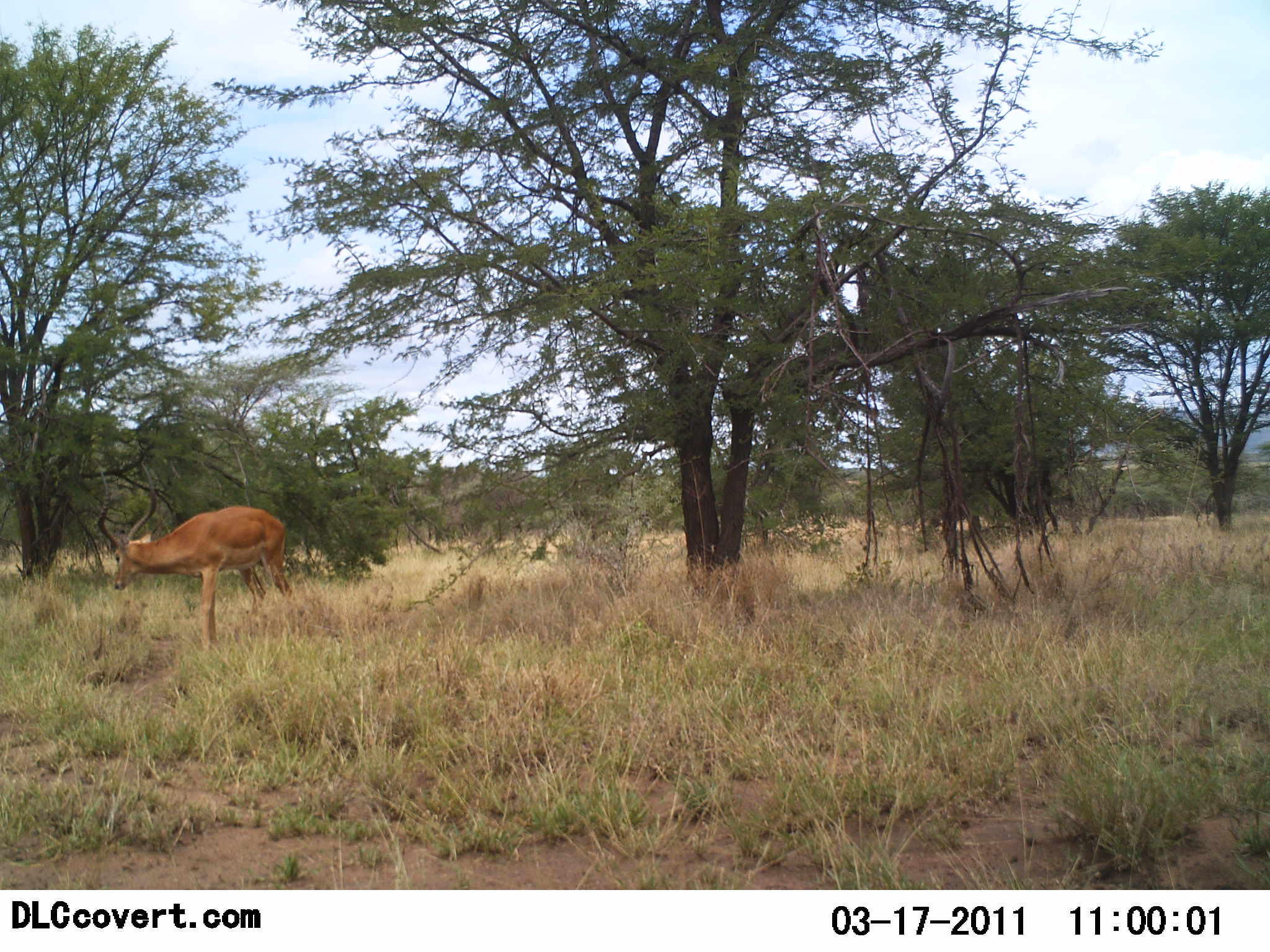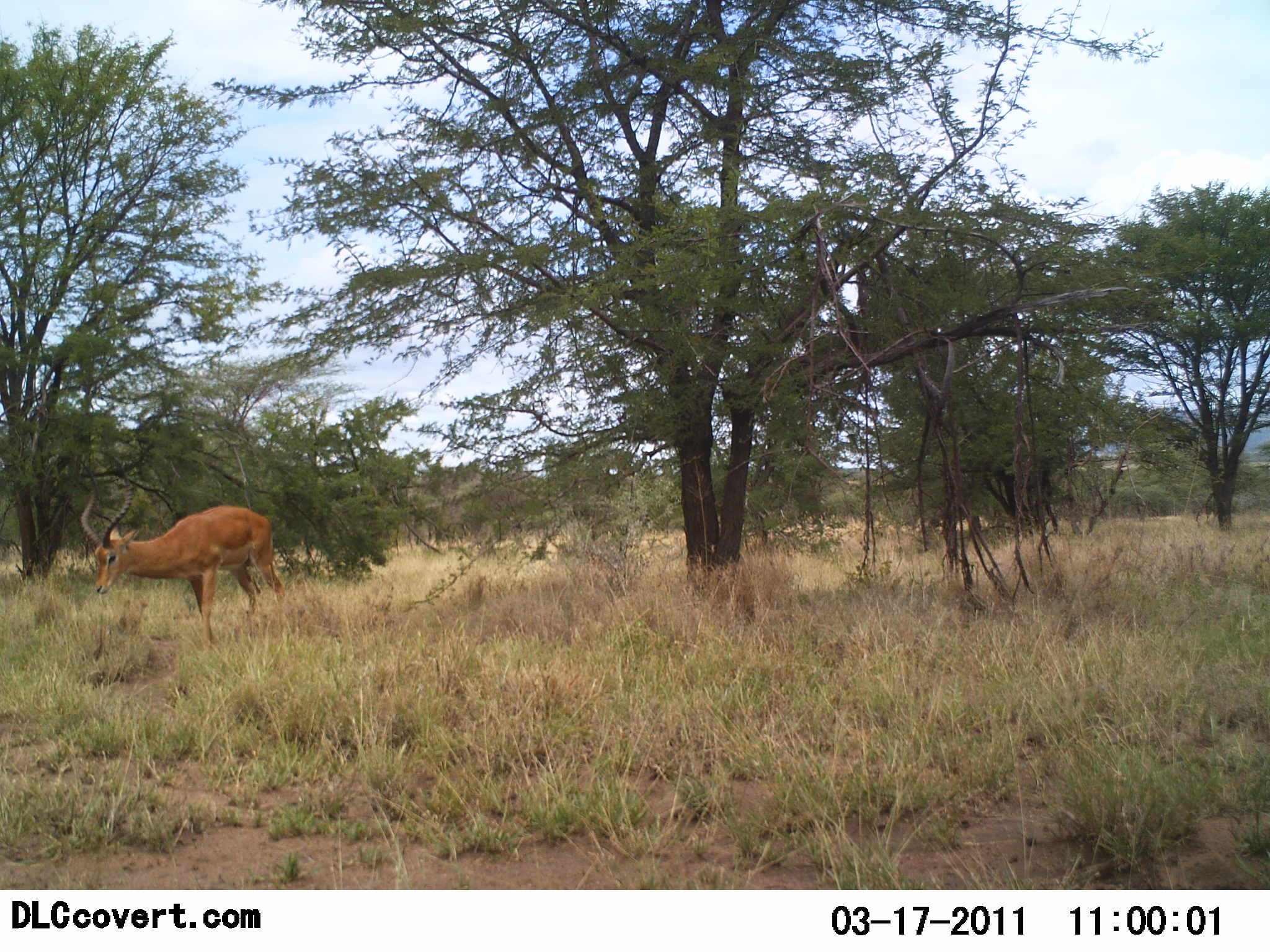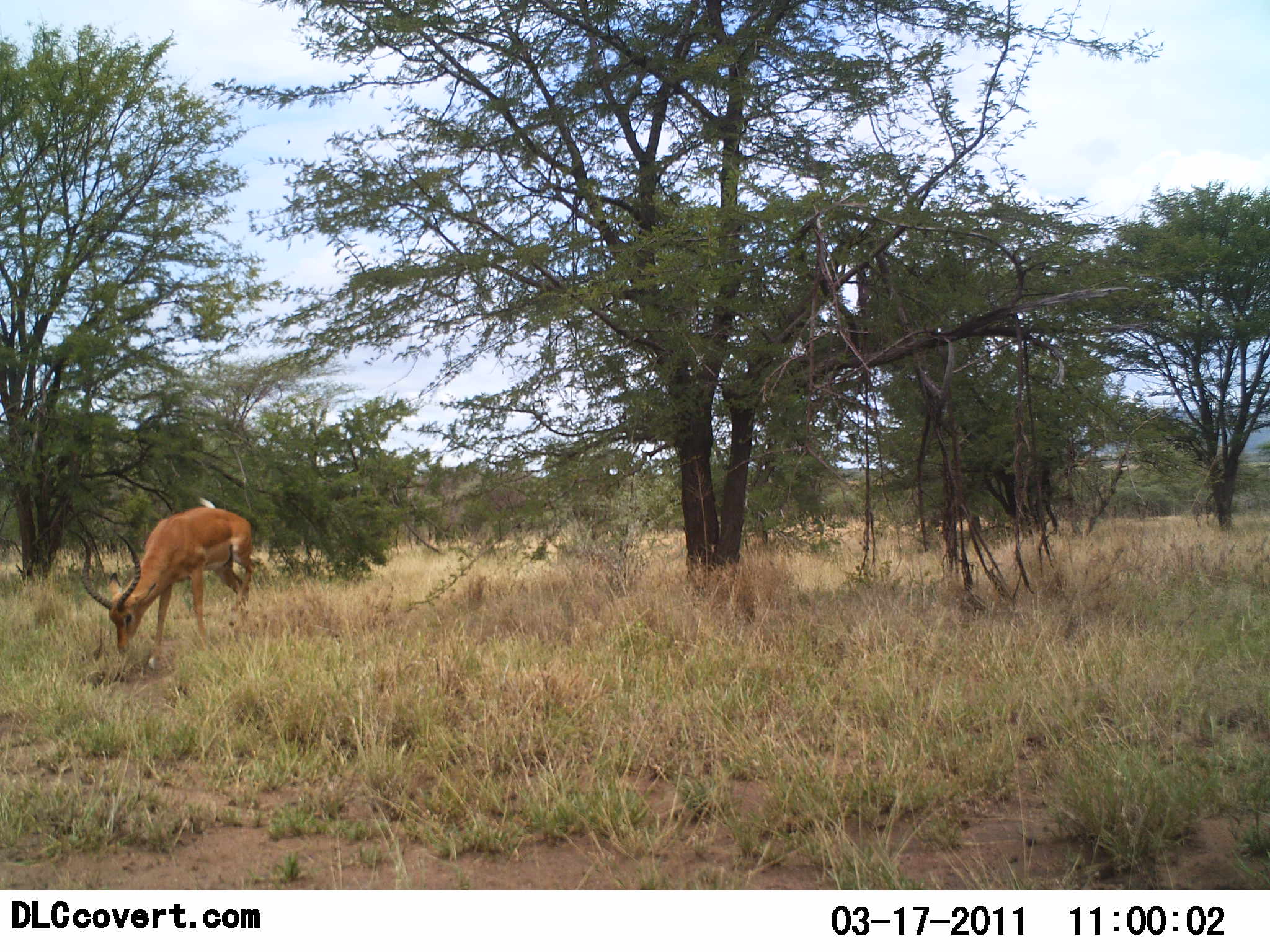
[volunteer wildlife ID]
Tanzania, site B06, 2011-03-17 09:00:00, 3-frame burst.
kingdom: Animalia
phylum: Chordata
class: Mammalia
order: Artiodactyla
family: Bovidae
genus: Aepyceros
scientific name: Aepyceros melampus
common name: impala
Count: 1.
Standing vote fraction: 50%.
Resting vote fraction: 0%.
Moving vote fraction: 21%.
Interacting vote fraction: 0%.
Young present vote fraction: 0%.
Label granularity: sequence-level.